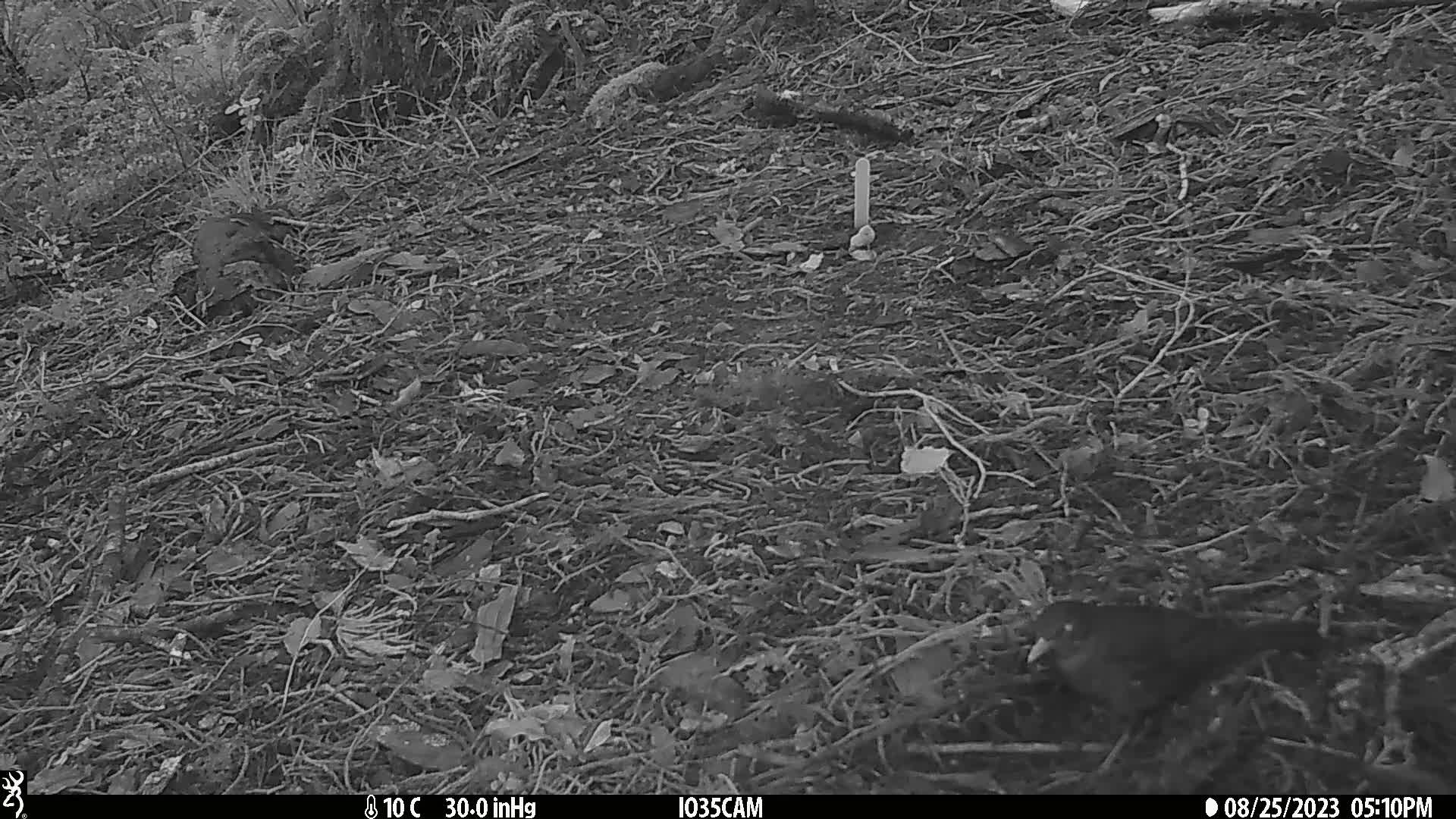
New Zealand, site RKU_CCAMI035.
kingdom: Animalia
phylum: Chordata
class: Aves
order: Passeriformes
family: Turdidae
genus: Turdus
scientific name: Turdus merula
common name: eurasian blackbird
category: blackbird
Blackbird (eurasian blackbird) (Turdus merula).